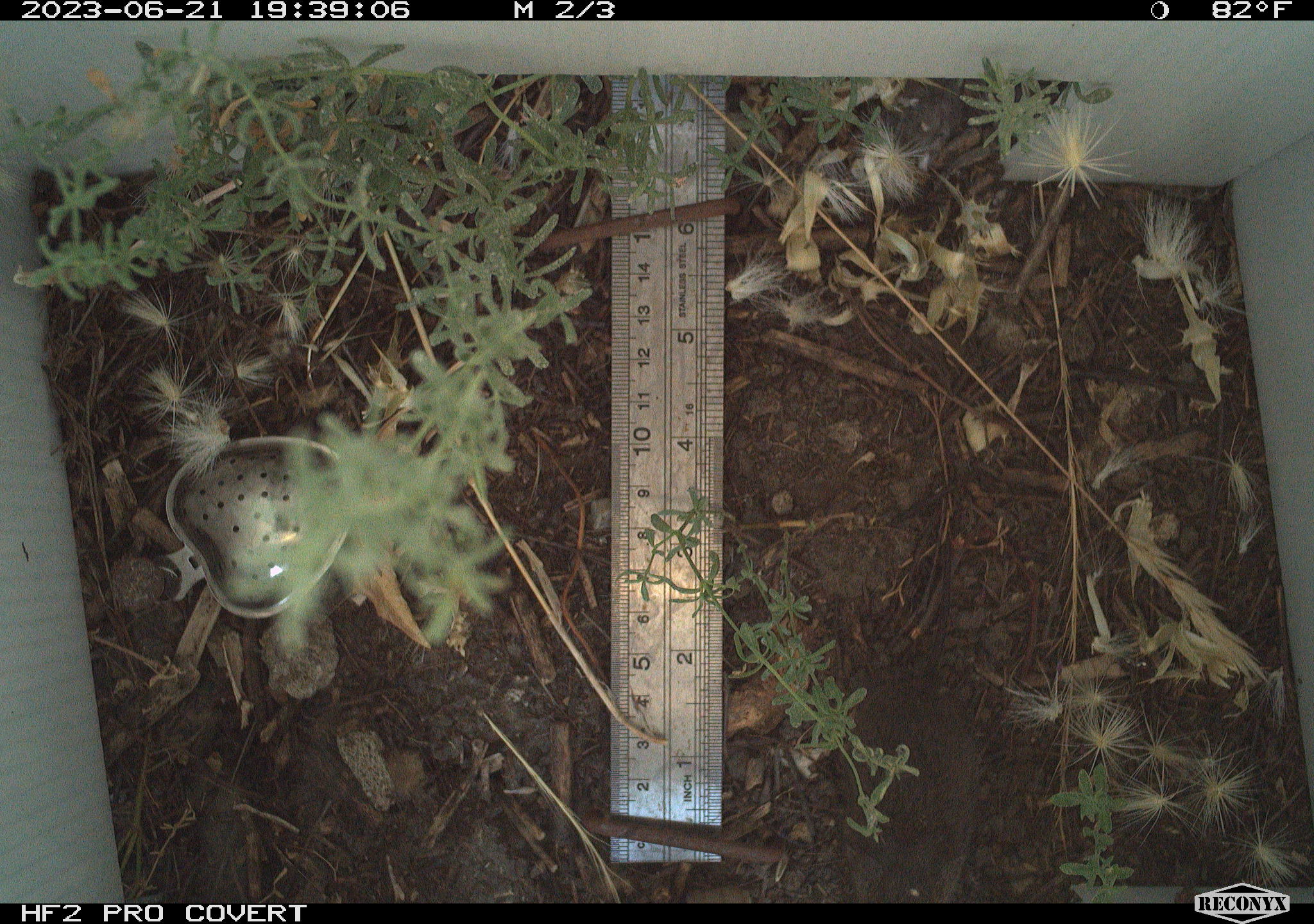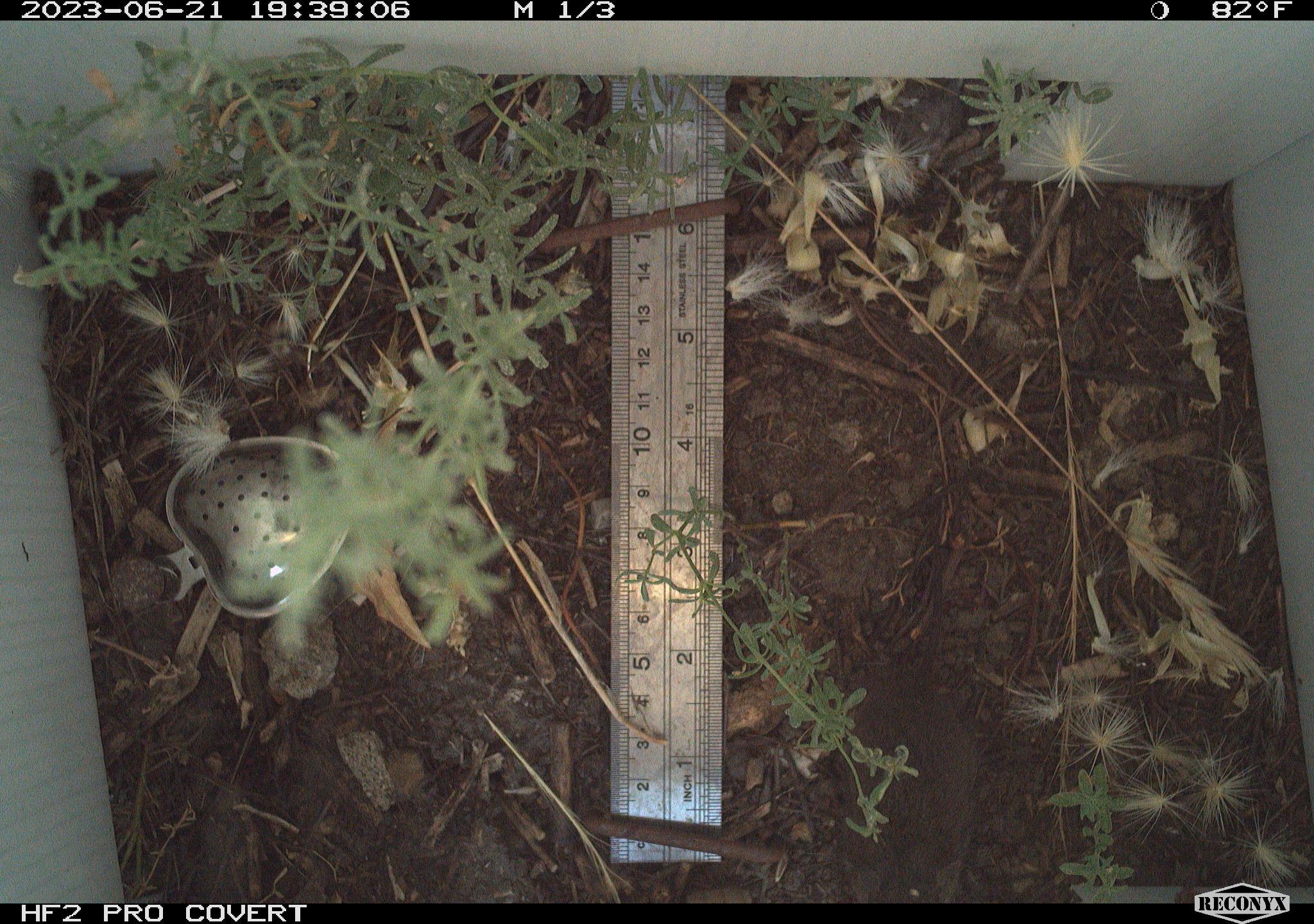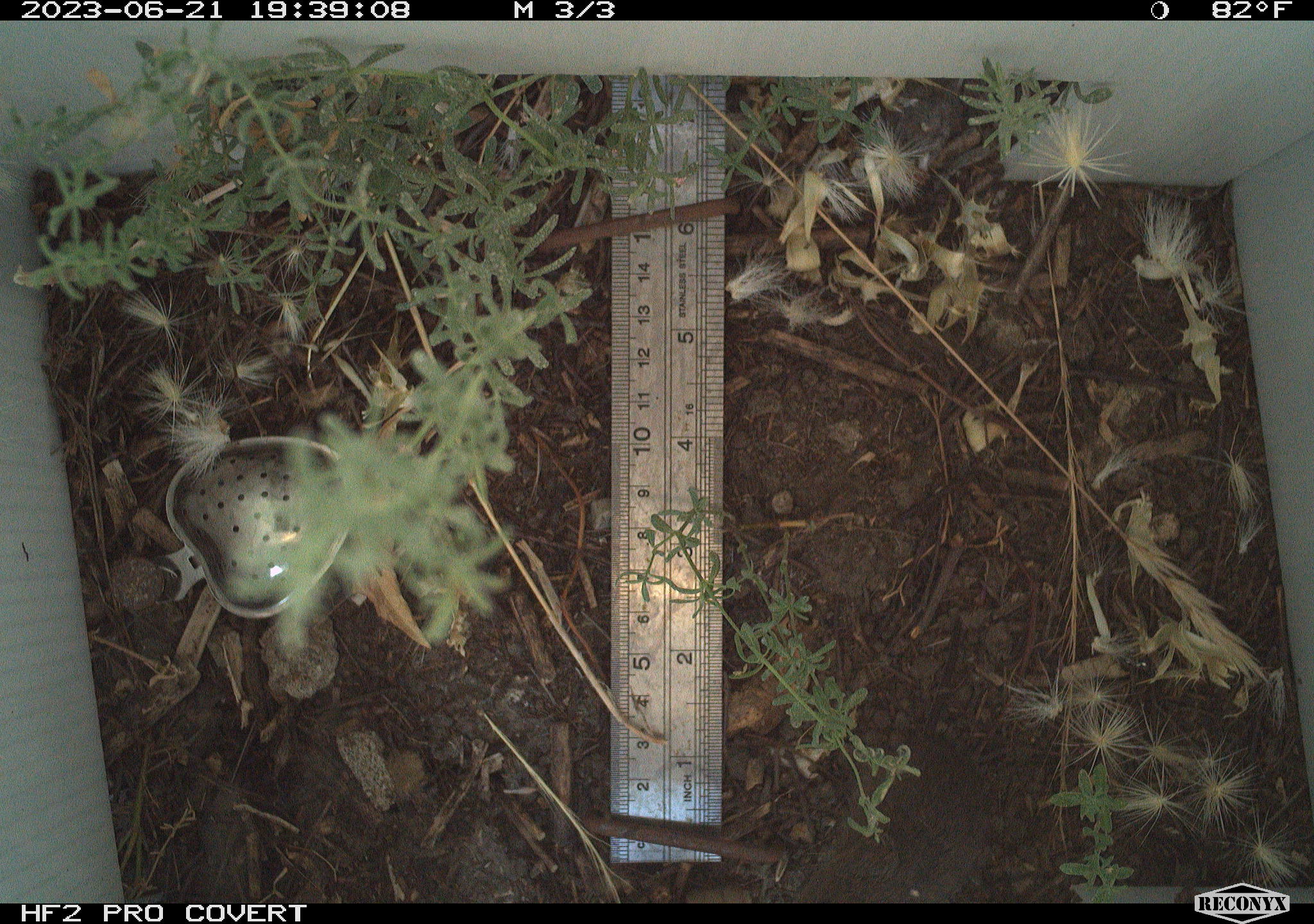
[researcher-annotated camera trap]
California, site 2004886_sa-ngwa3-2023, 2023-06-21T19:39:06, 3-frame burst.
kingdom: Animalia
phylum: Chordata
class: Mammalia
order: Rodentia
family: Cricetidae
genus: Microtus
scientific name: Microtus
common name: meadow vole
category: microtus species